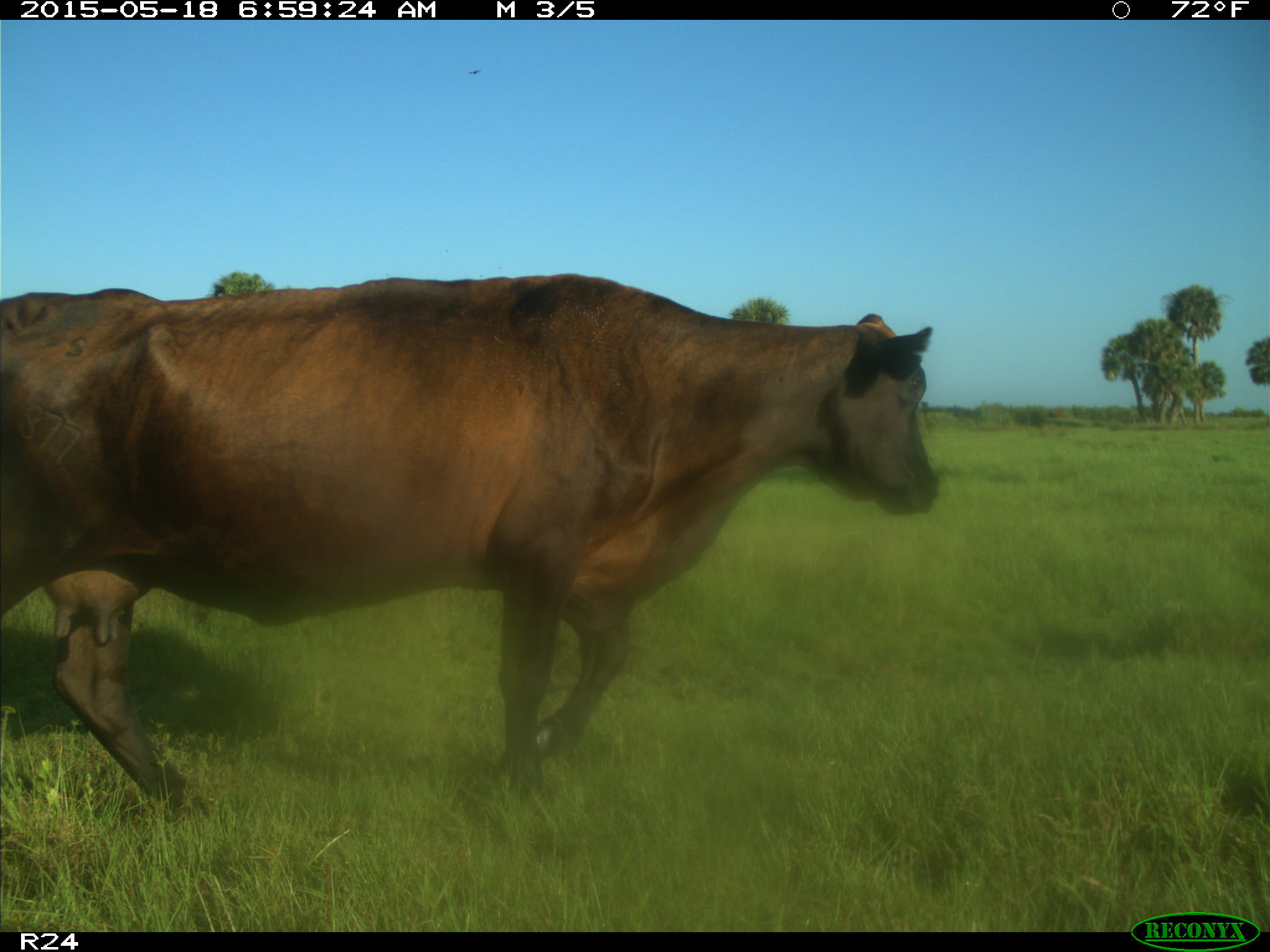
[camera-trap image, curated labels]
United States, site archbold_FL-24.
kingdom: Animalia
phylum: Chordata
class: Mammalia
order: Artiodactyla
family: Bovidae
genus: Bos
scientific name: Bos taurus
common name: domestic cow